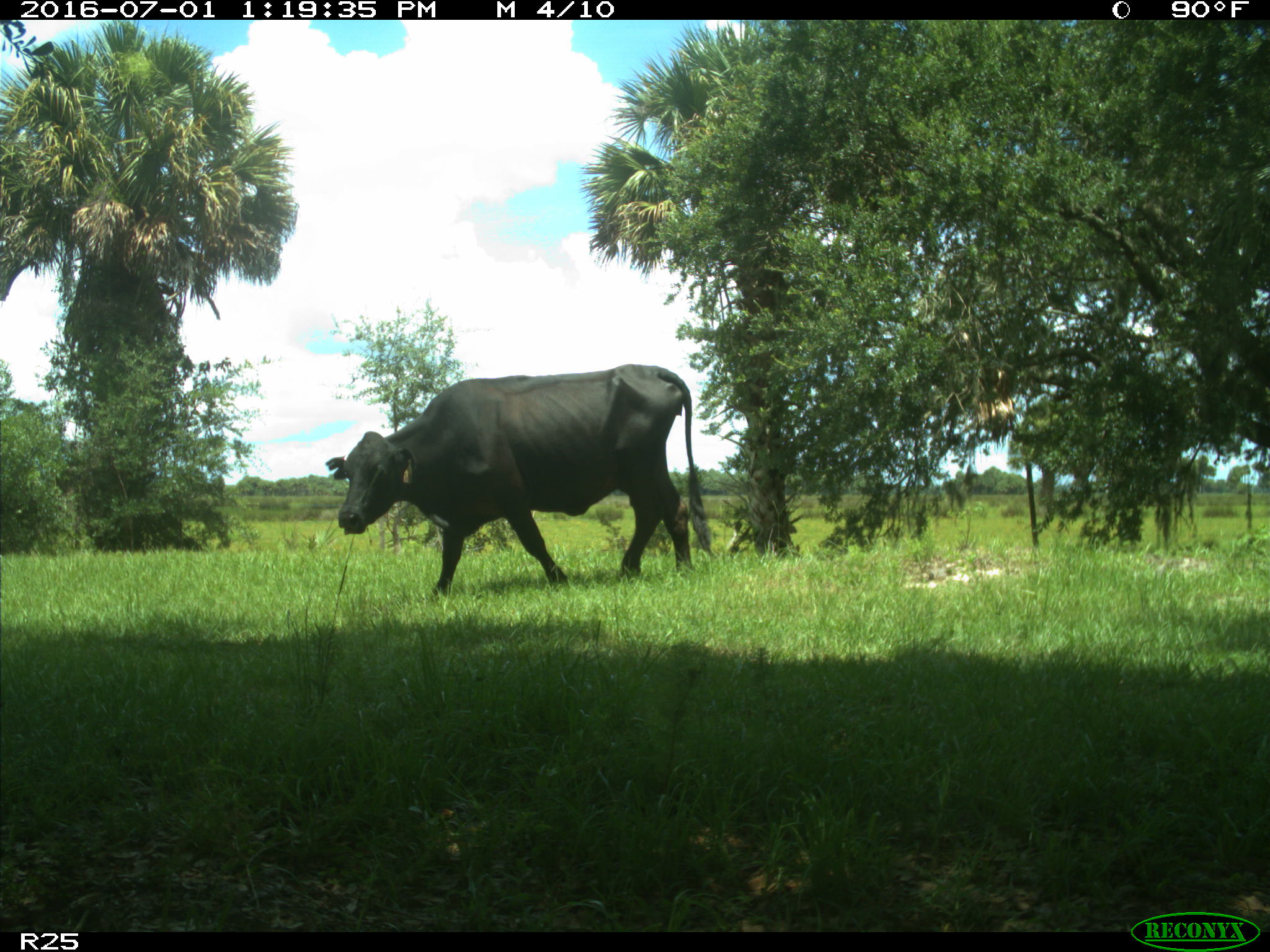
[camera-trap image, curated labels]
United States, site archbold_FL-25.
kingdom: Animalia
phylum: Chordata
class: Mammalia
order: Artiodactyla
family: Bovidae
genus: Bos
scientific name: Bos taurus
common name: domestic cow